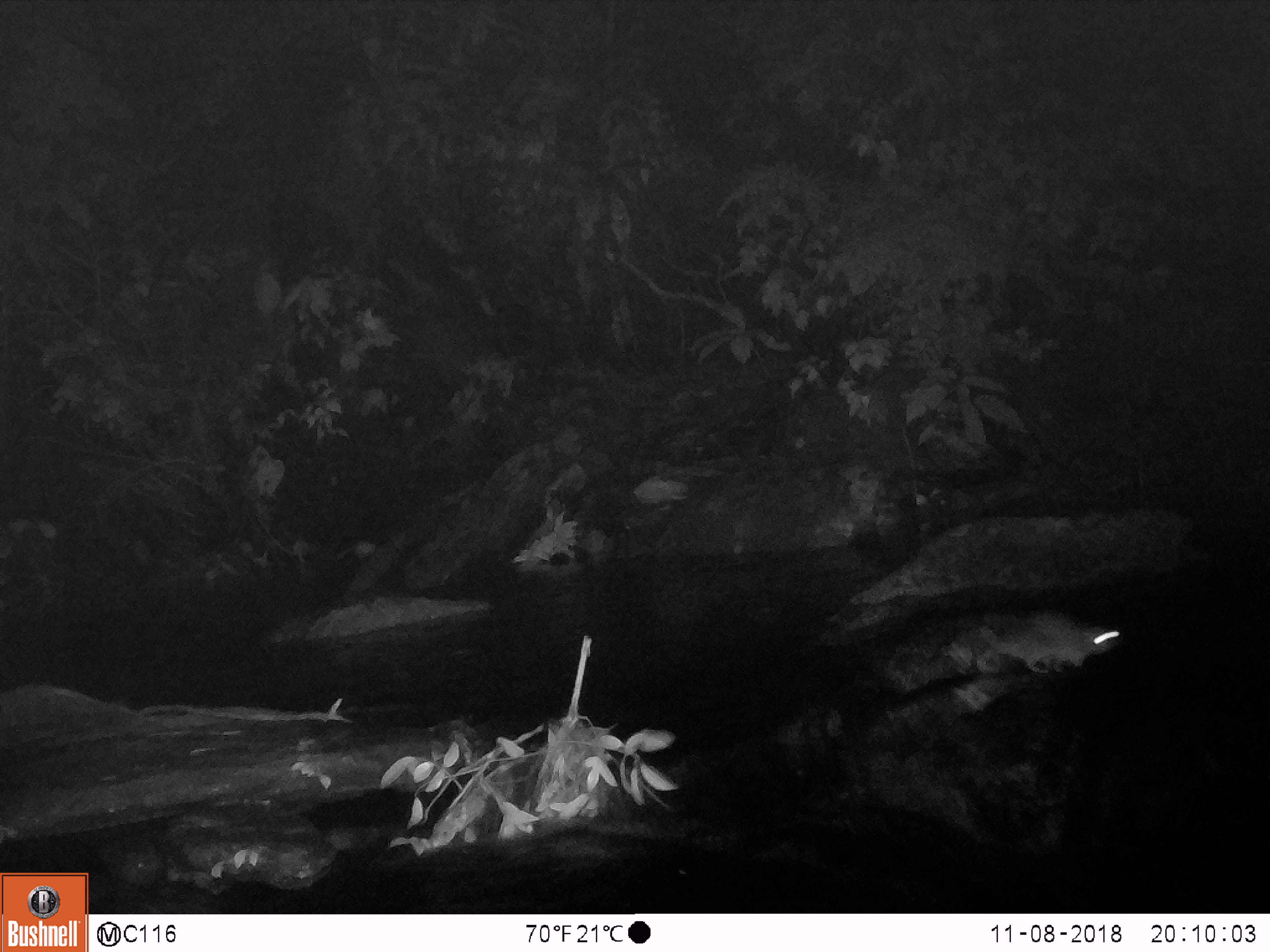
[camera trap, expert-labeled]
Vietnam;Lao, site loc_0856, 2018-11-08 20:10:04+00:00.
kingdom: Animalia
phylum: Chordata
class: Mammalia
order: Rodentia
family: Muridae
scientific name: Muridae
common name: old-world mice and rats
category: unidentified murid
Unidentified murid (old-world mice and rats) (Muridae). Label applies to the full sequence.